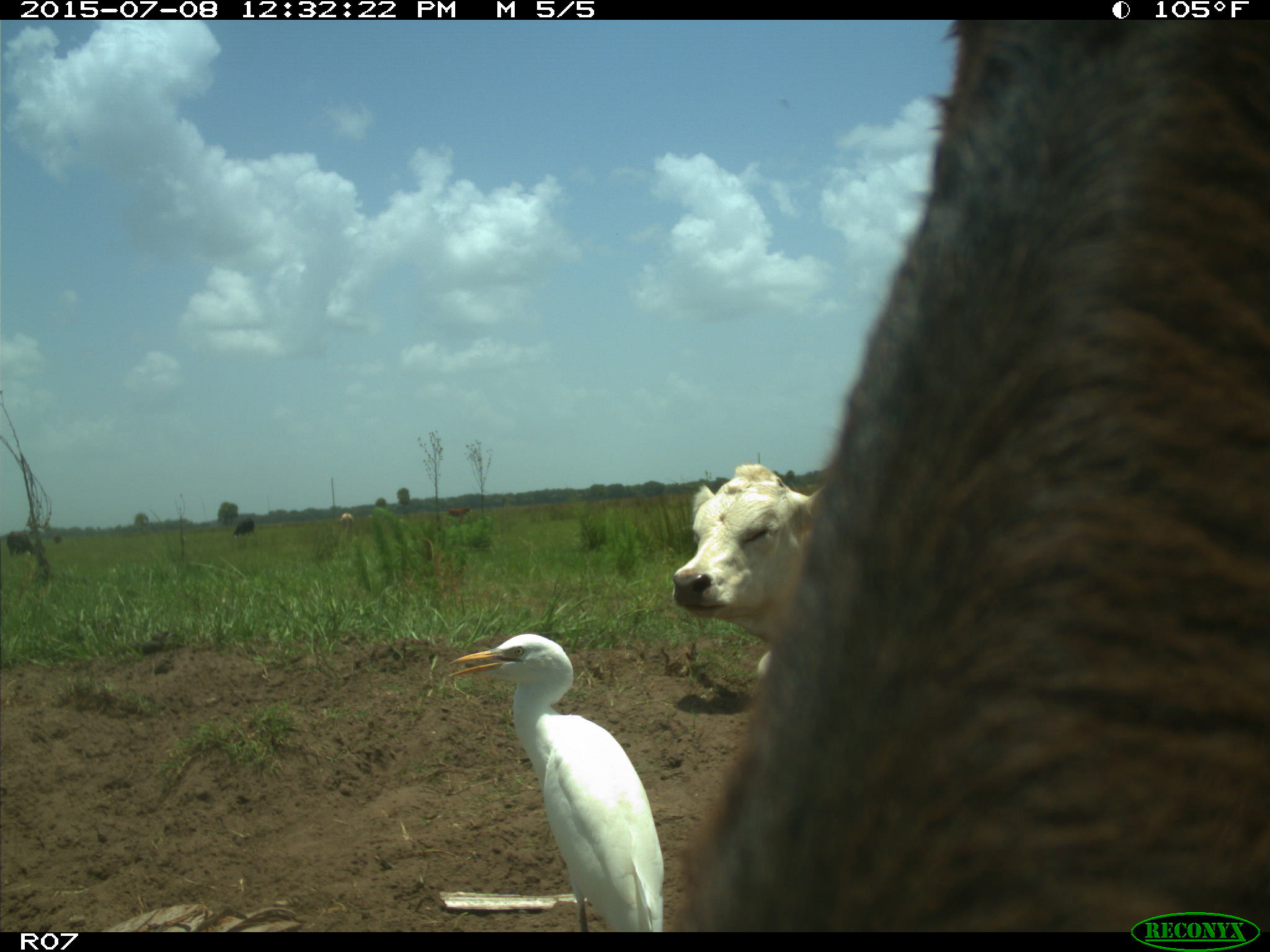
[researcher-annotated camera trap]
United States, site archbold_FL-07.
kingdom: Animalia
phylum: Chordata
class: Mammalia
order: Artiodactyla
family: Bovidae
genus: Bos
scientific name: Bos taurus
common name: domestic cow